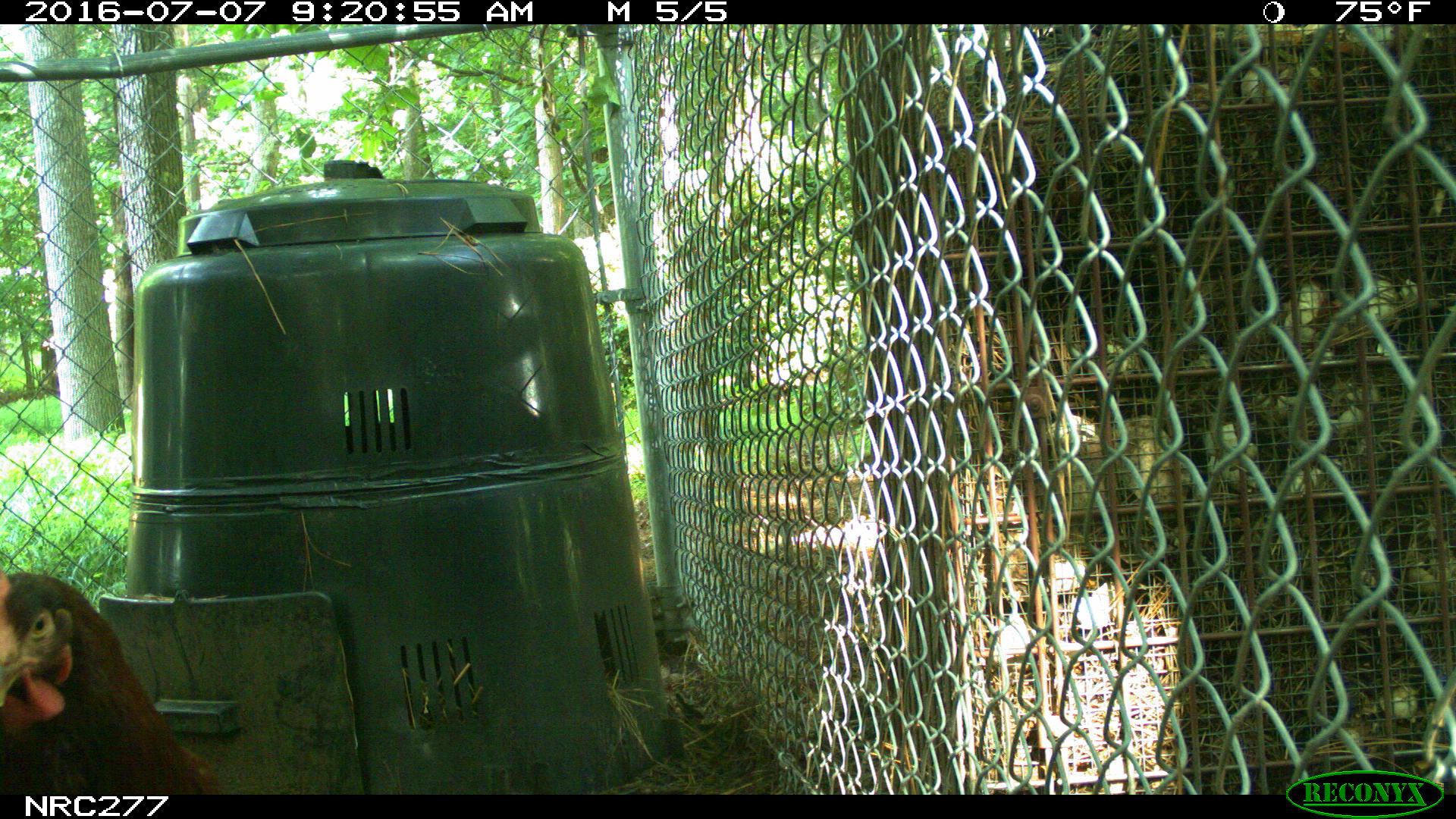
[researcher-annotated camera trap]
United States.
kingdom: Animalia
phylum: Chordata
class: Aves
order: Galliformes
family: Phasianidae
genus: Gallus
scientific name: Gallus gallus domesticus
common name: domestic chicken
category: Chicken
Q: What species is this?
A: Chicken (domestic chicken) (Gallus gallus domesticus).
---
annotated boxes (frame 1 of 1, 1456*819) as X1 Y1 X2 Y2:
Chicken: 3 520 203 803